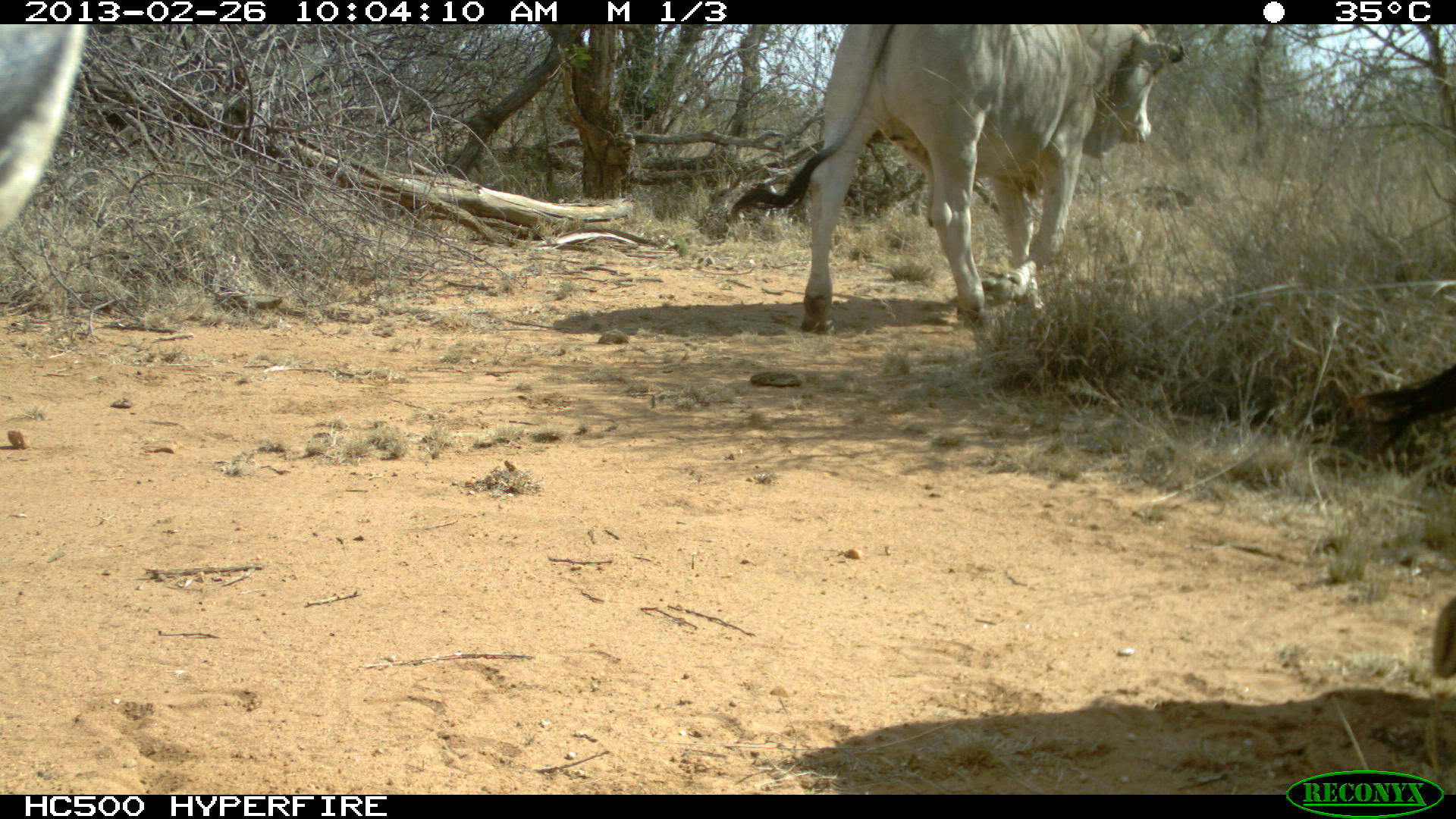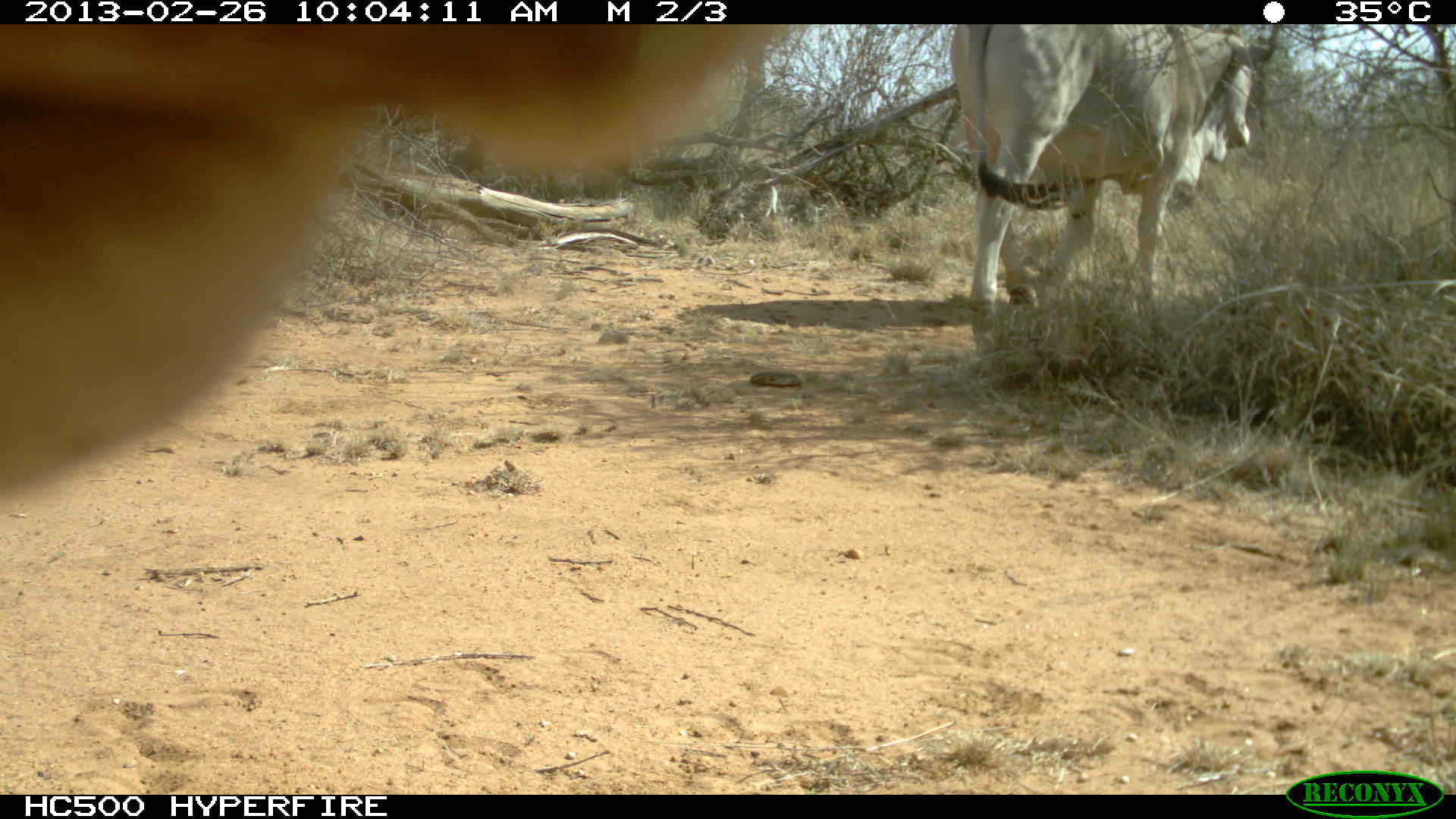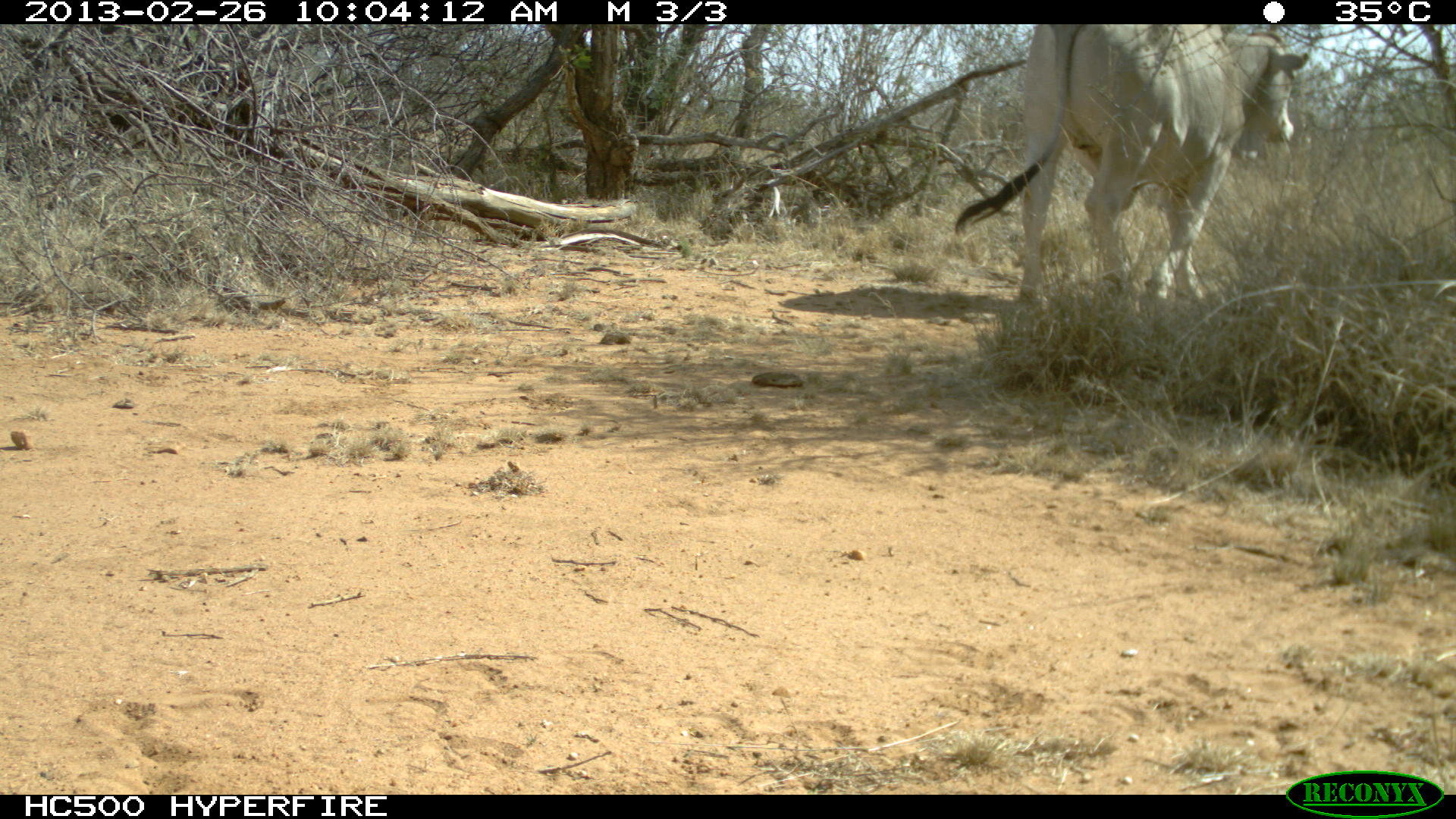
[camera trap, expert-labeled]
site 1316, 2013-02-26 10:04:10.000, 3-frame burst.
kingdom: Animalia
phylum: Chordata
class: Mammalia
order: Artiodactyla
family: Bovidae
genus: Bos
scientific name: Bos taurus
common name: domestic cattle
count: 3